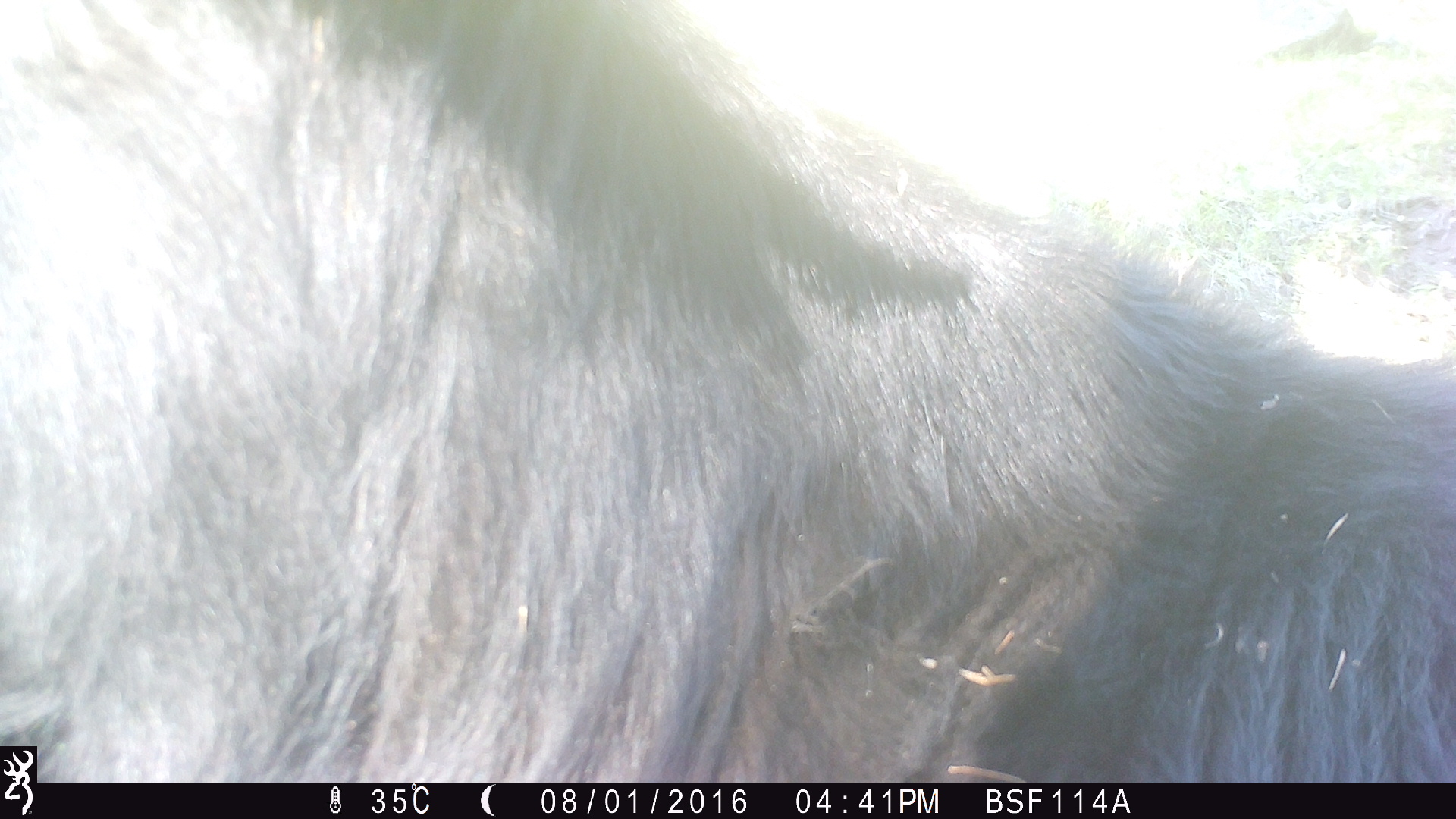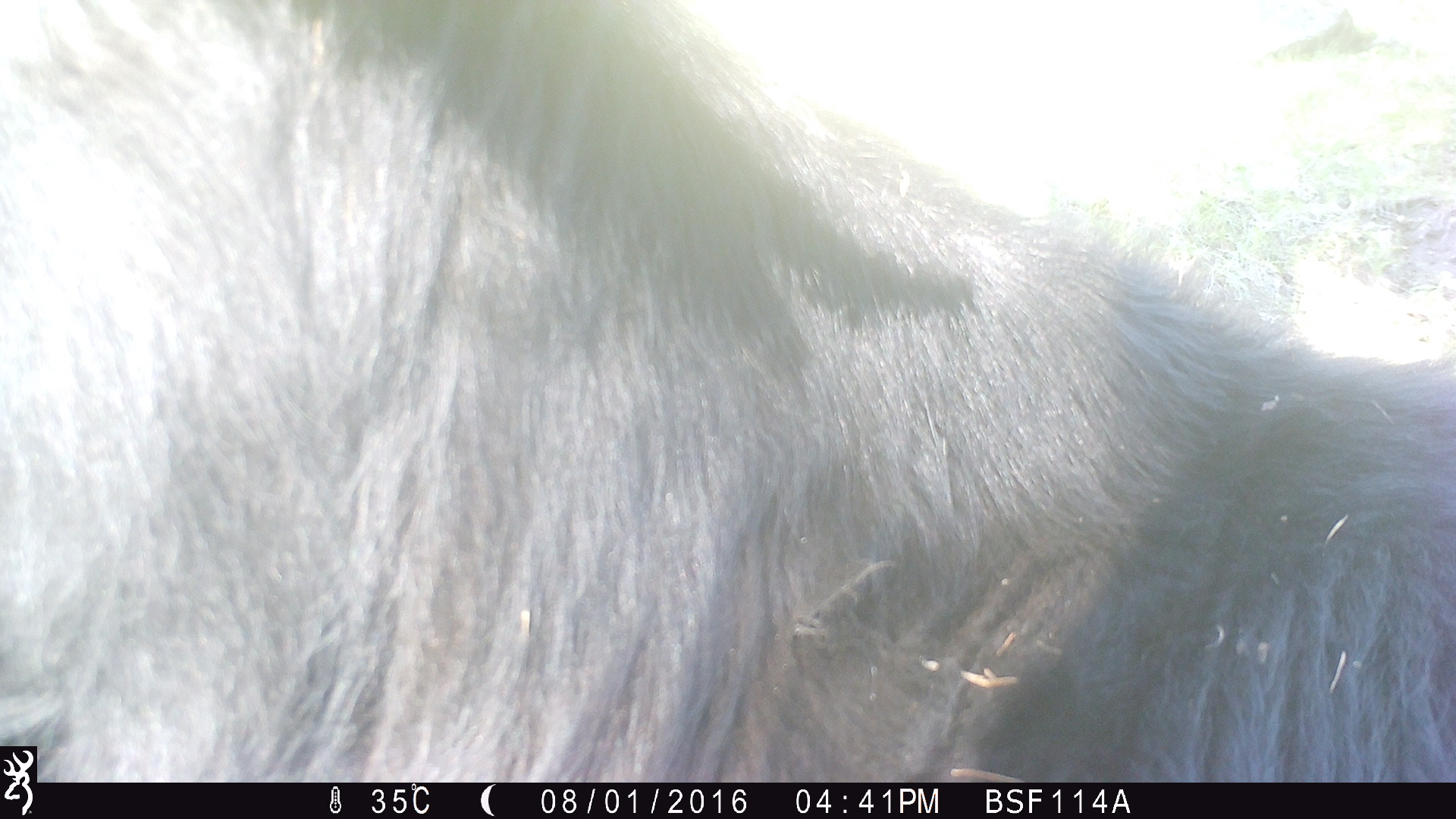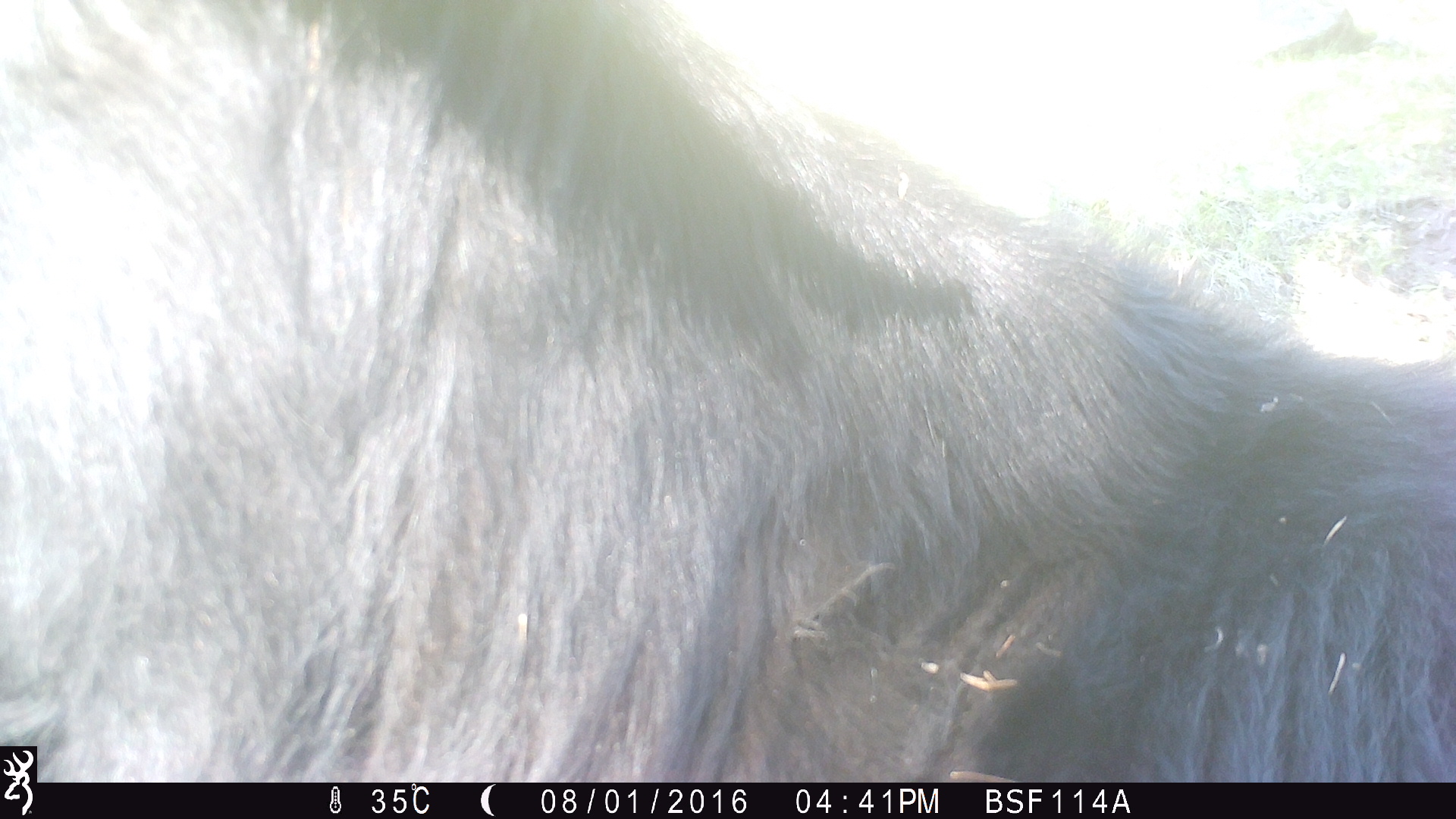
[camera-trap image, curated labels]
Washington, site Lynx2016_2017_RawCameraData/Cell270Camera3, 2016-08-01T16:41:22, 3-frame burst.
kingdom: Animalia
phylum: Chordata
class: Mammalia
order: Artiodactyla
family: Bovidae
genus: Bos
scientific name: Bos taurus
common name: domestic cattle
Domestic cattle (Bos taurus). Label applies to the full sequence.